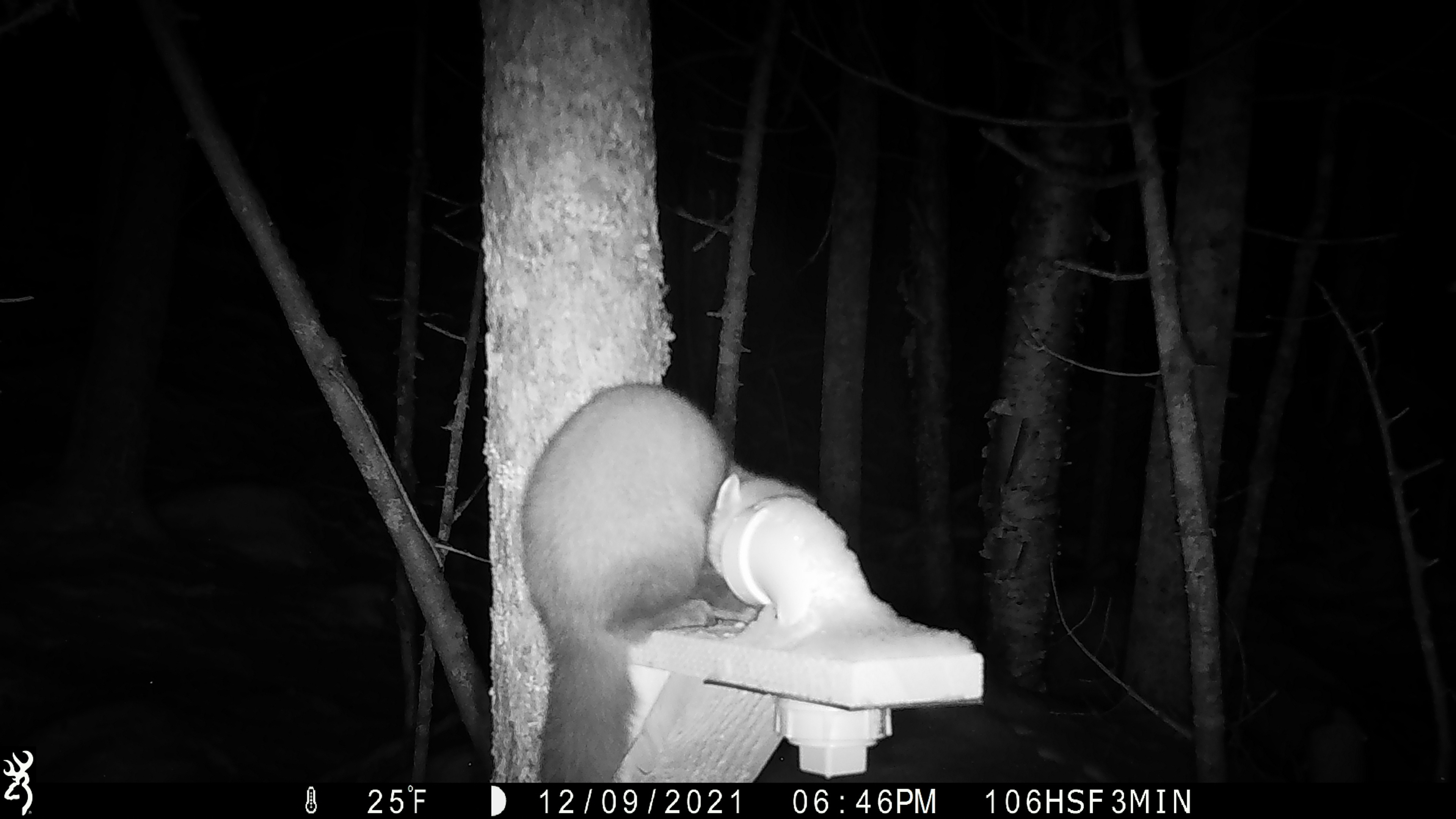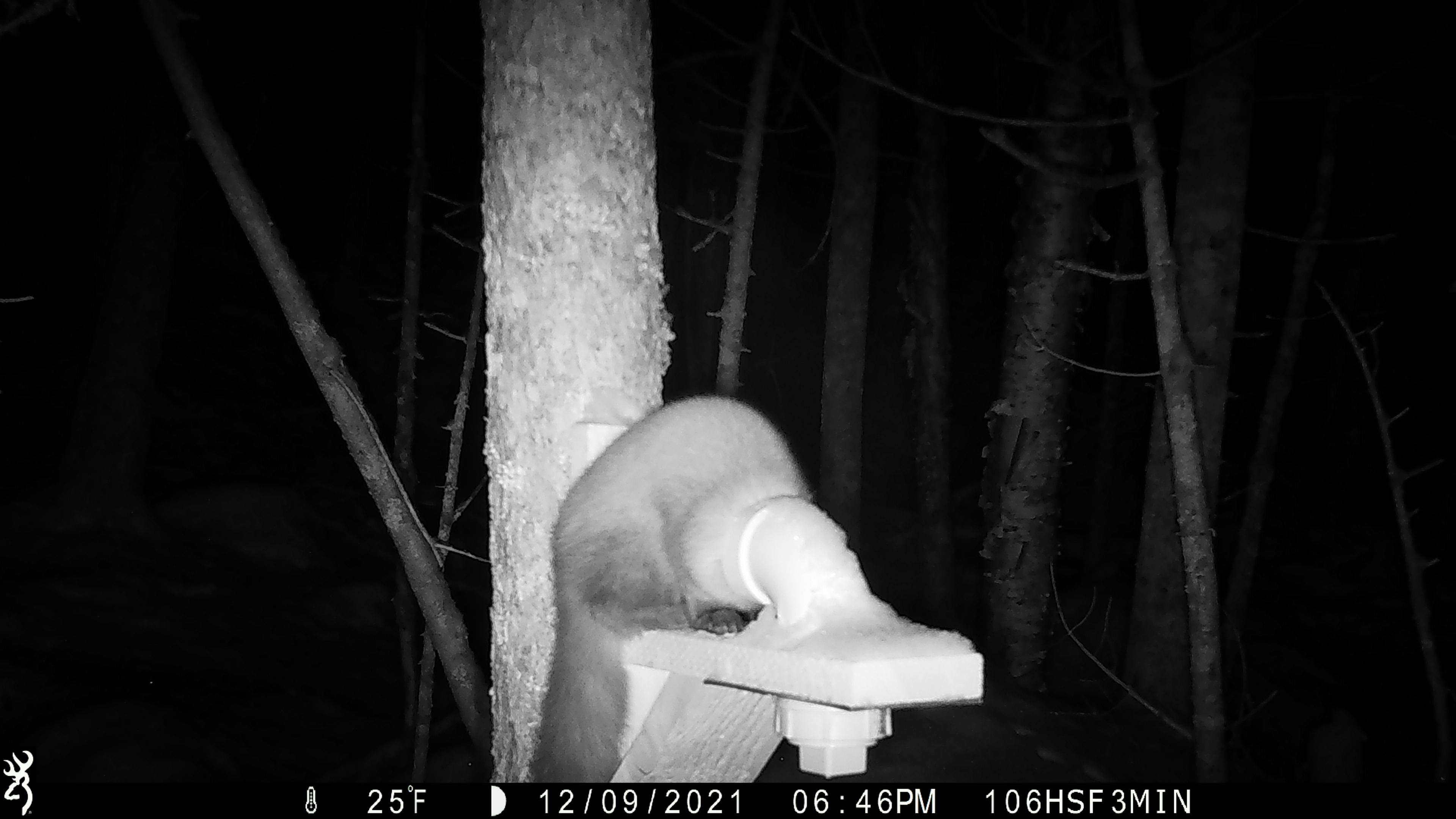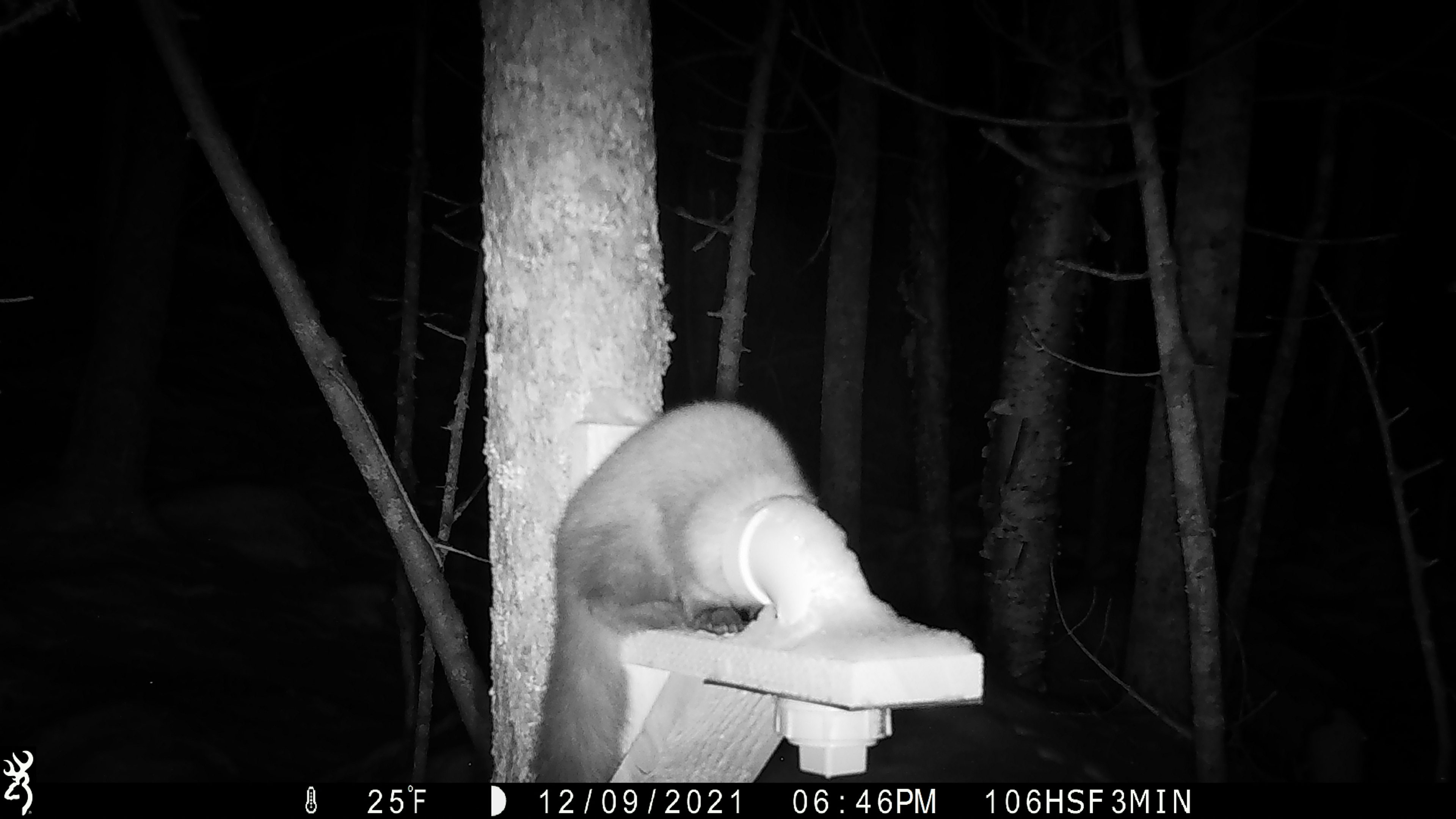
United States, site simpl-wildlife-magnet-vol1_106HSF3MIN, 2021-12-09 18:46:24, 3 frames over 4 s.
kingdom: Animalia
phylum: Chordata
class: Mammalia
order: Carnivora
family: Mustelidae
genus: Martes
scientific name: Martes americana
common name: american marten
American marten (Martes americana).